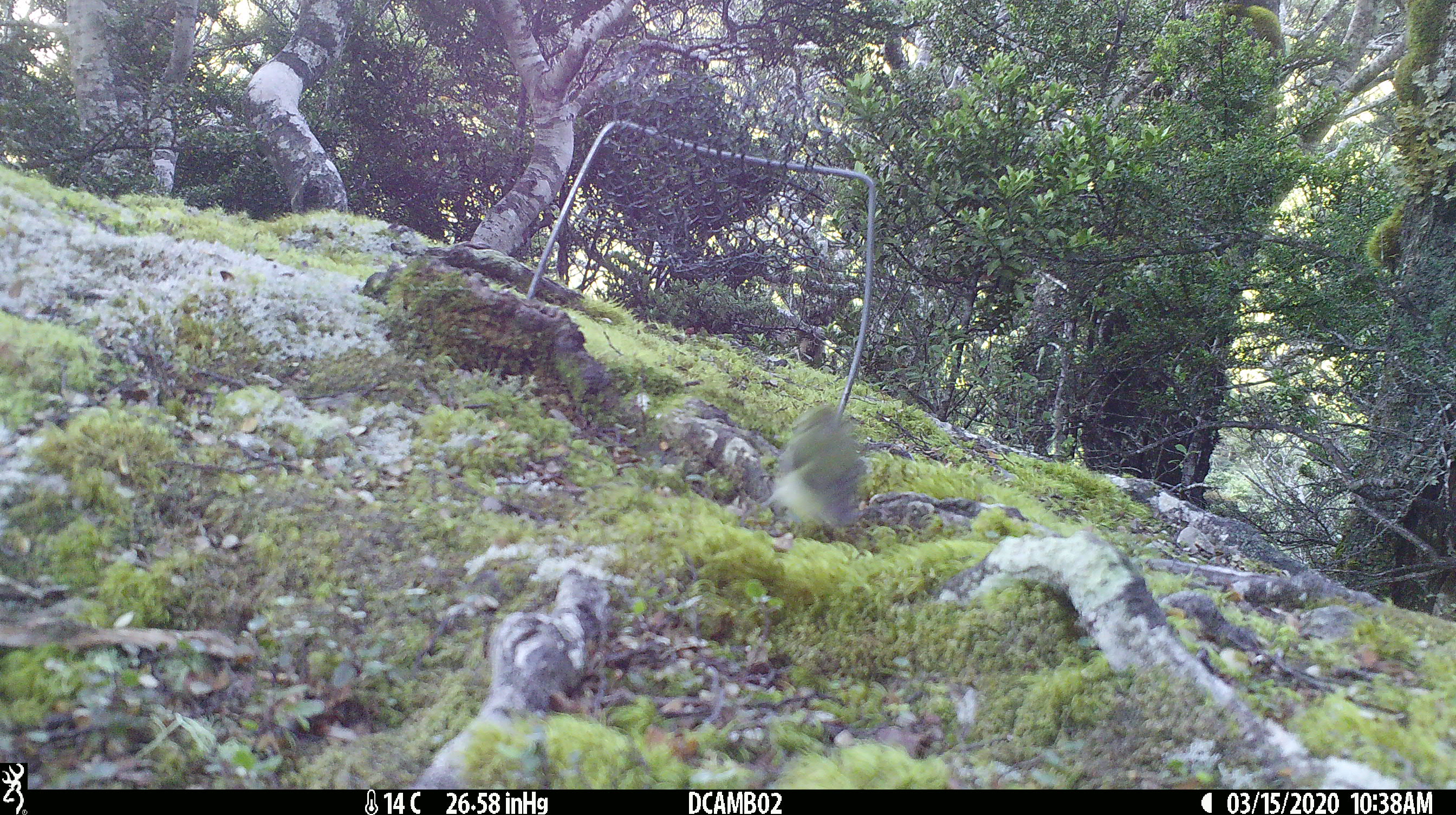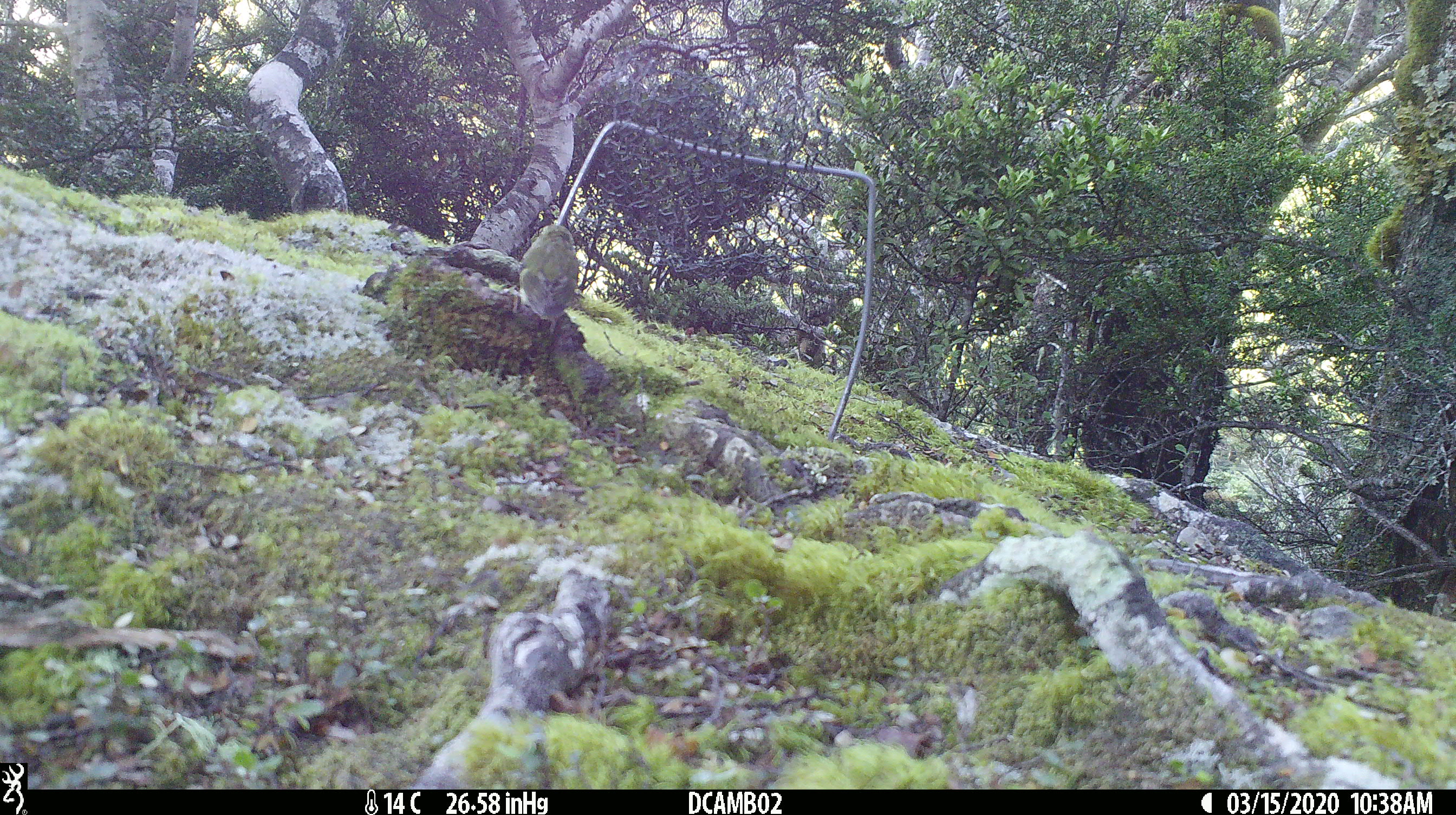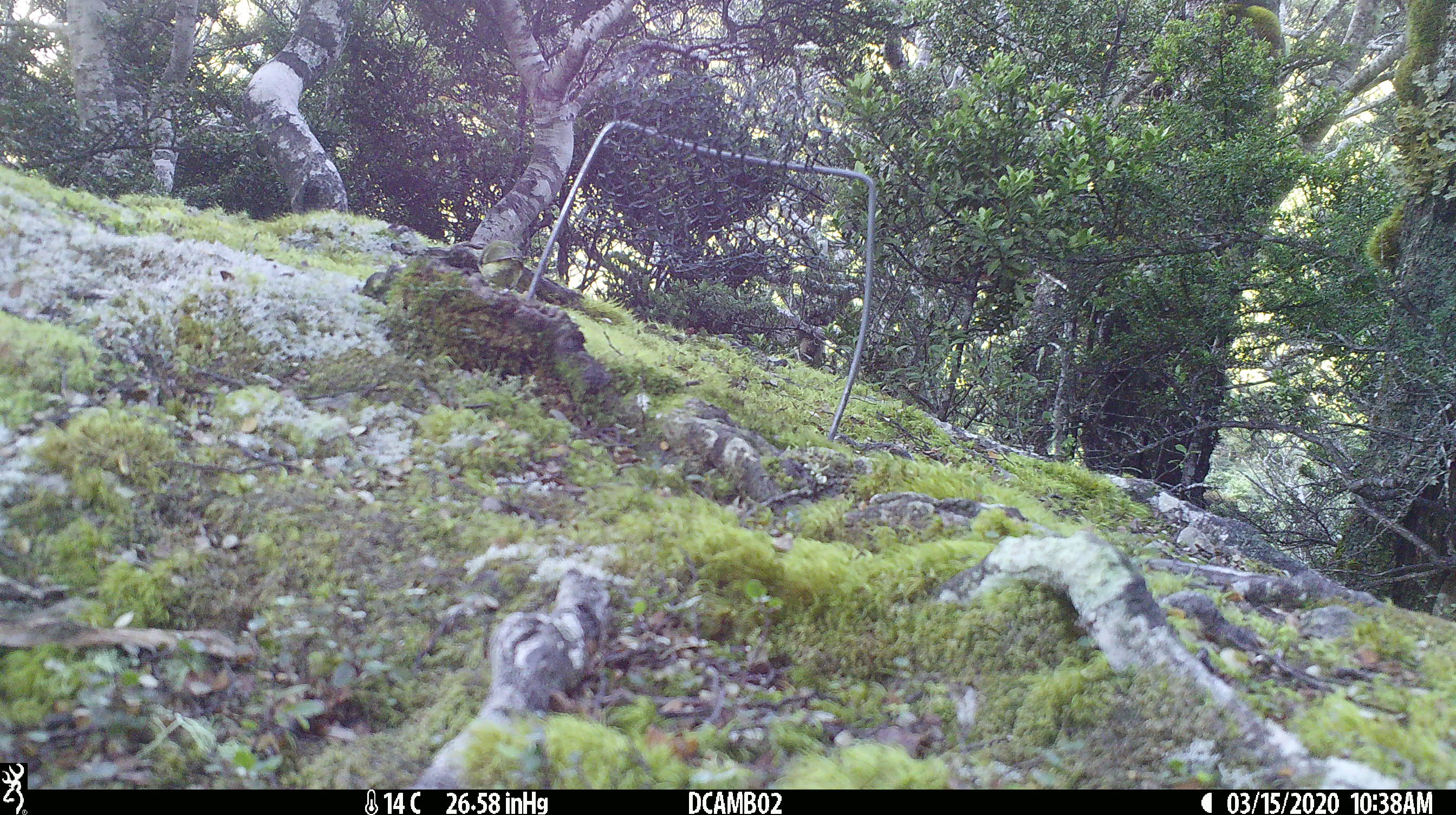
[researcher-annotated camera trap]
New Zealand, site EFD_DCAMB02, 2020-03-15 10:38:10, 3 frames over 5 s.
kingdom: Animalia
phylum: Chordata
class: Aves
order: Passeriformes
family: Acanthisittidae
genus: Acanthisitta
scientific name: Acanthisitta chloris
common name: rifleman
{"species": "rifleman (Acanthisitta chloris)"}